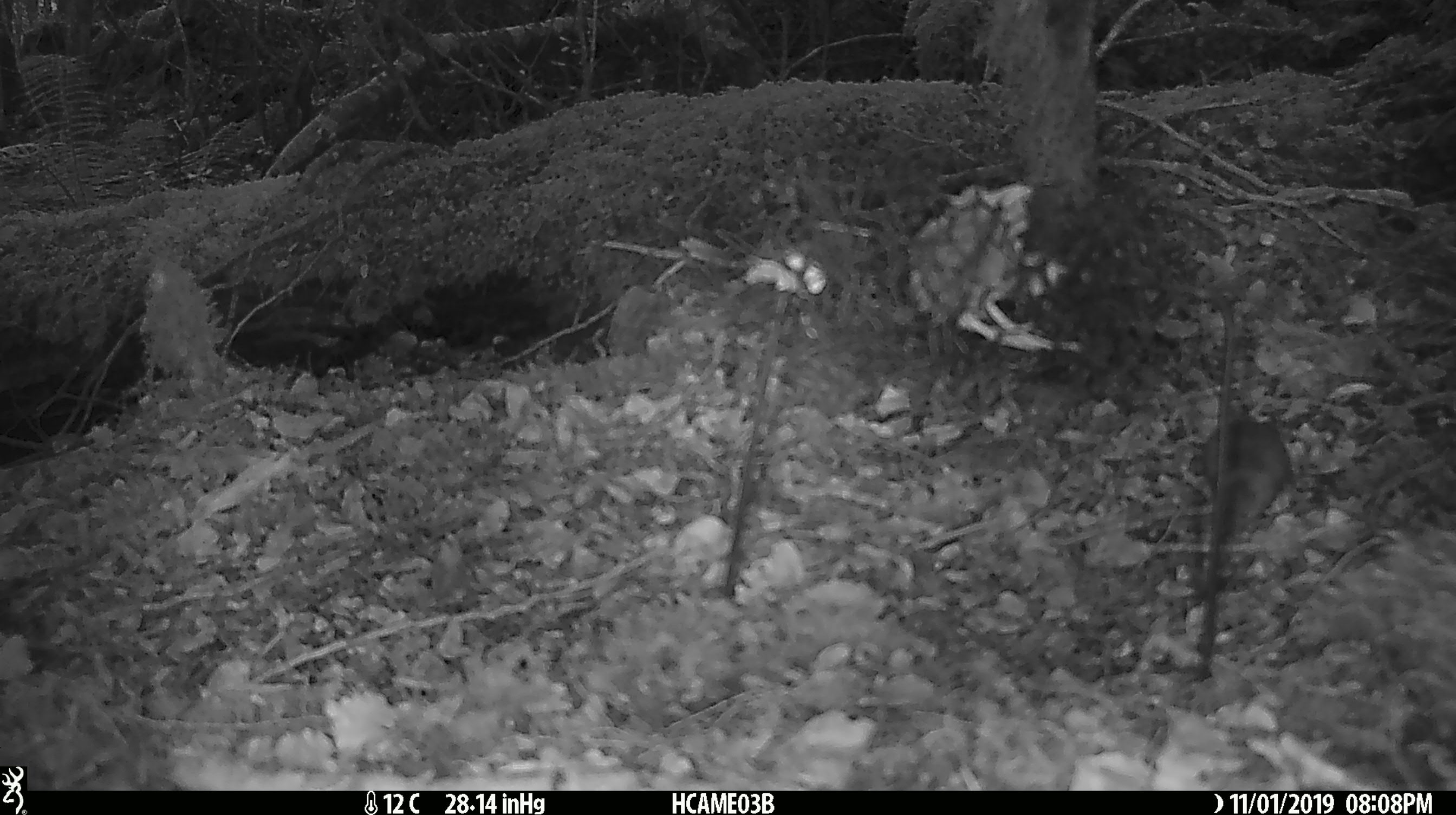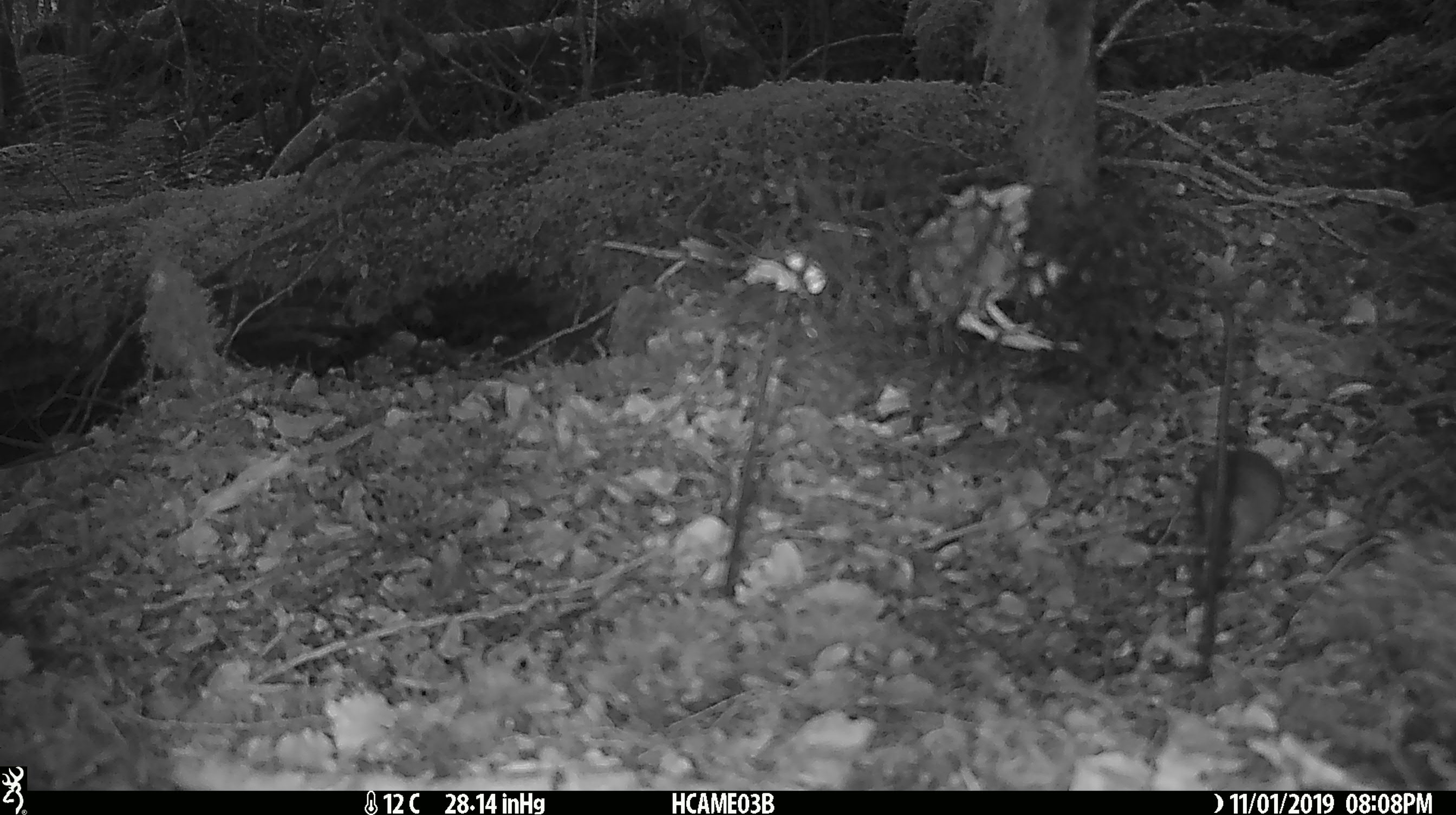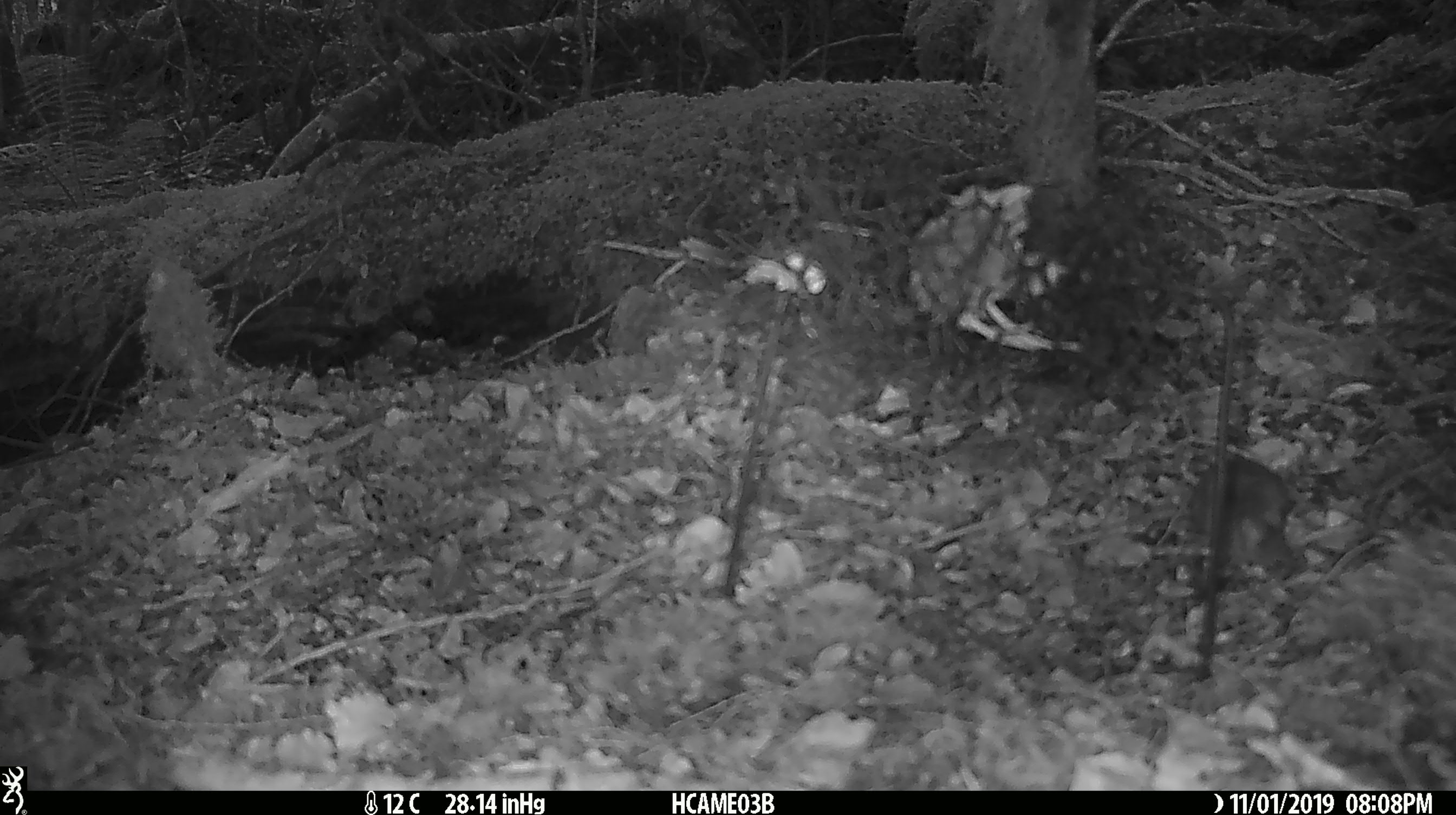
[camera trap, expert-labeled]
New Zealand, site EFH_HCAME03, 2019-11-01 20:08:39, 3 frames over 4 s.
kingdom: Animalia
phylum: Chordata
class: Mammalia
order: Rodentia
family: Muridae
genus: Mus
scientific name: Mus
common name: mouse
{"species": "mouse (Mus)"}